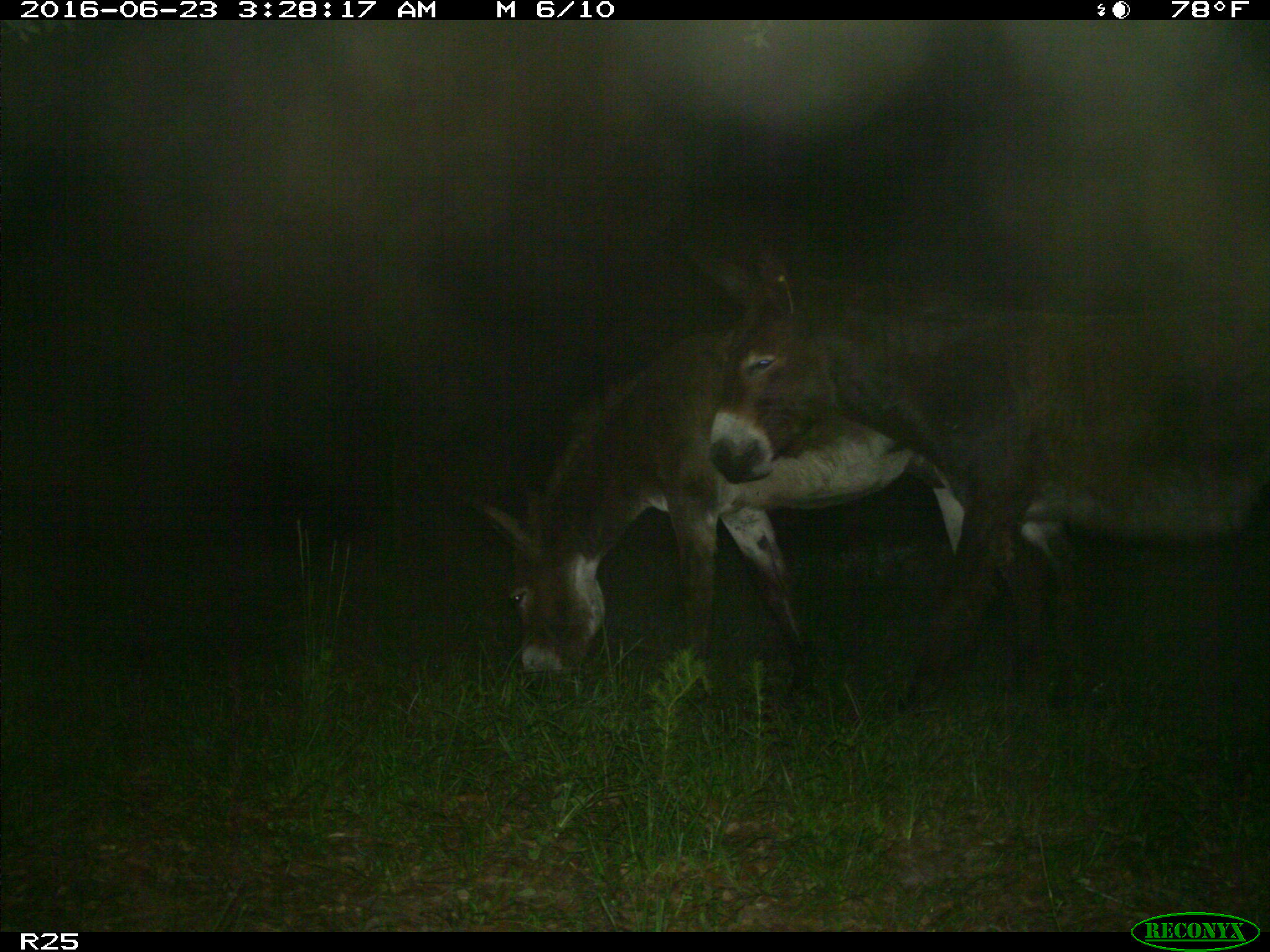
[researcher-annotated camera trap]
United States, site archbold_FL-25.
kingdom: Animalia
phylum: Chordata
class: Mammalia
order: Artiodactyla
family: Bovidae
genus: Bos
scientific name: Bos taurus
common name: domestic cow